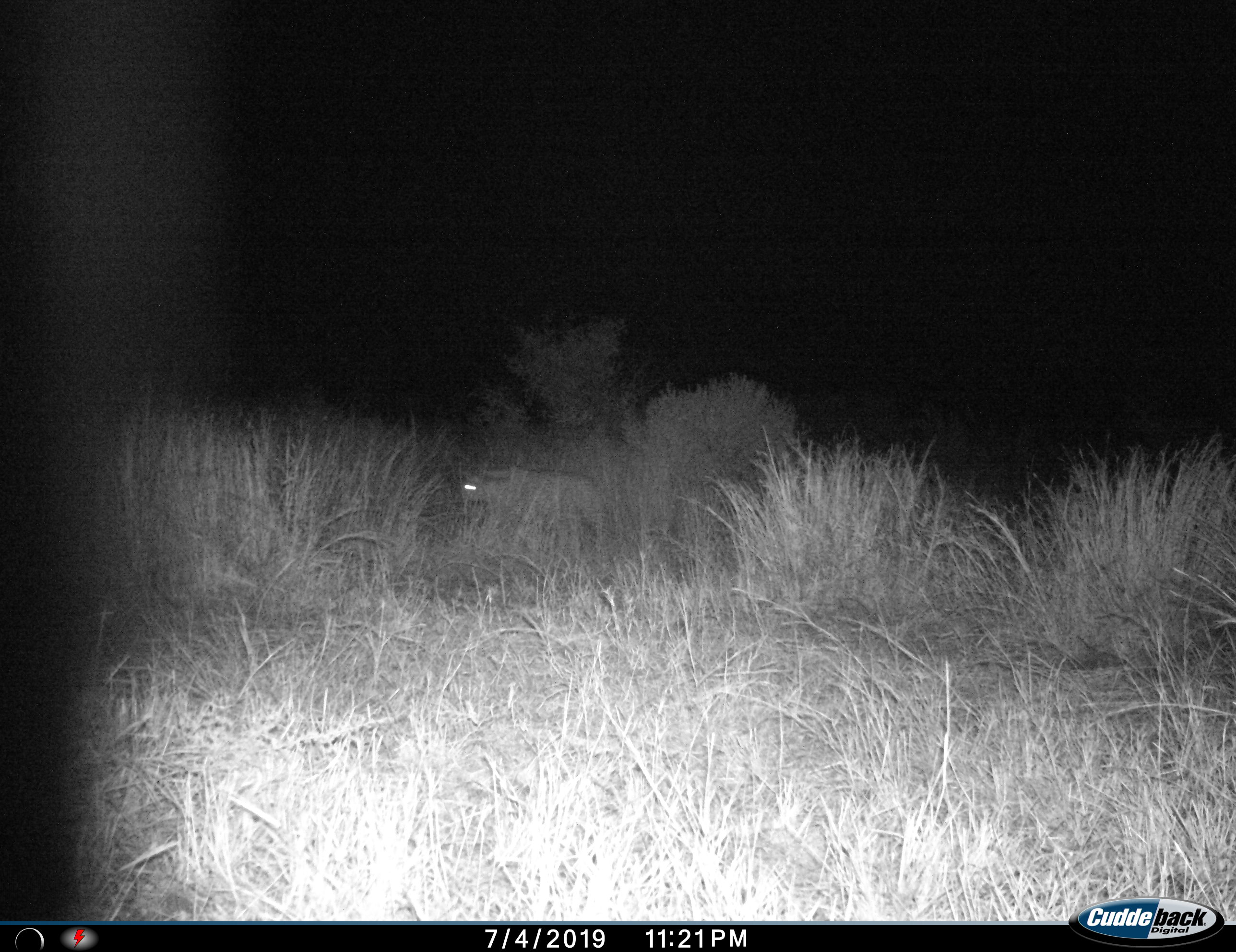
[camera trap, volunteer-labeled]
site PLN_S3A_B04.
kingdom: Animalia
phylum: Chordata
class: Mammalia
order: Carnivora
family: Felidae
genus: Caracal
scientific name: Caracal caracal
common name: caracal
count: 1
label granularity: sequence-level